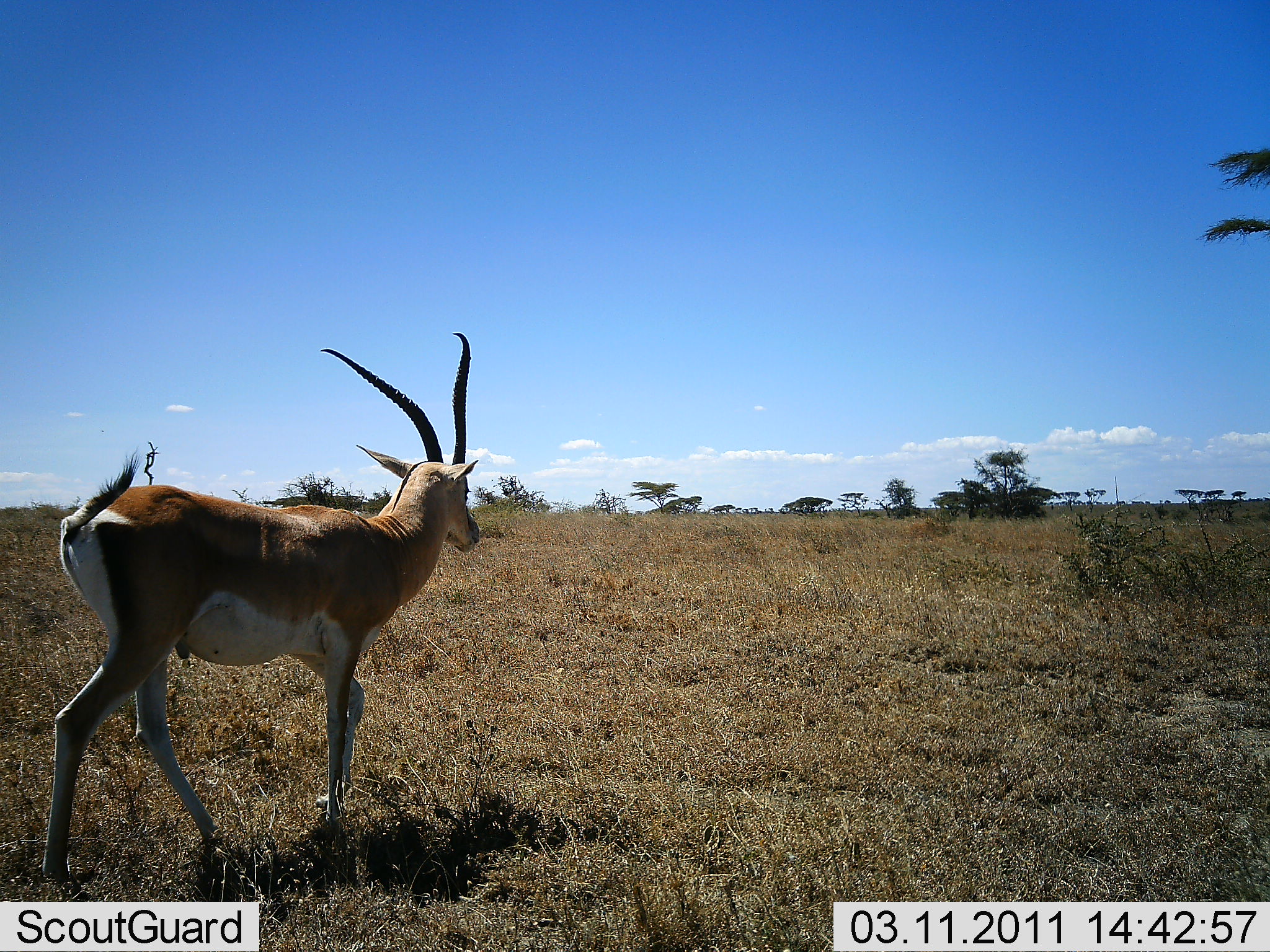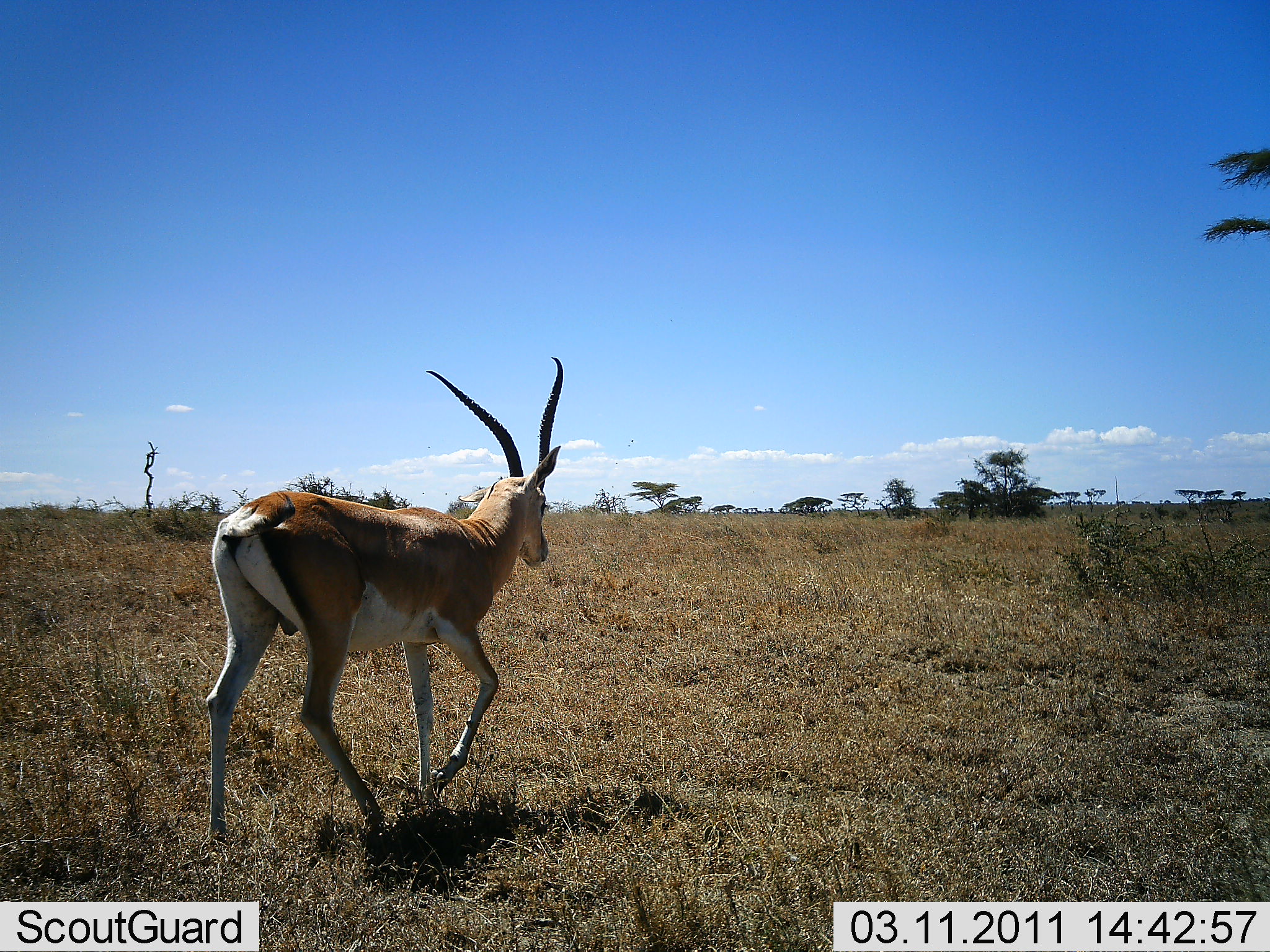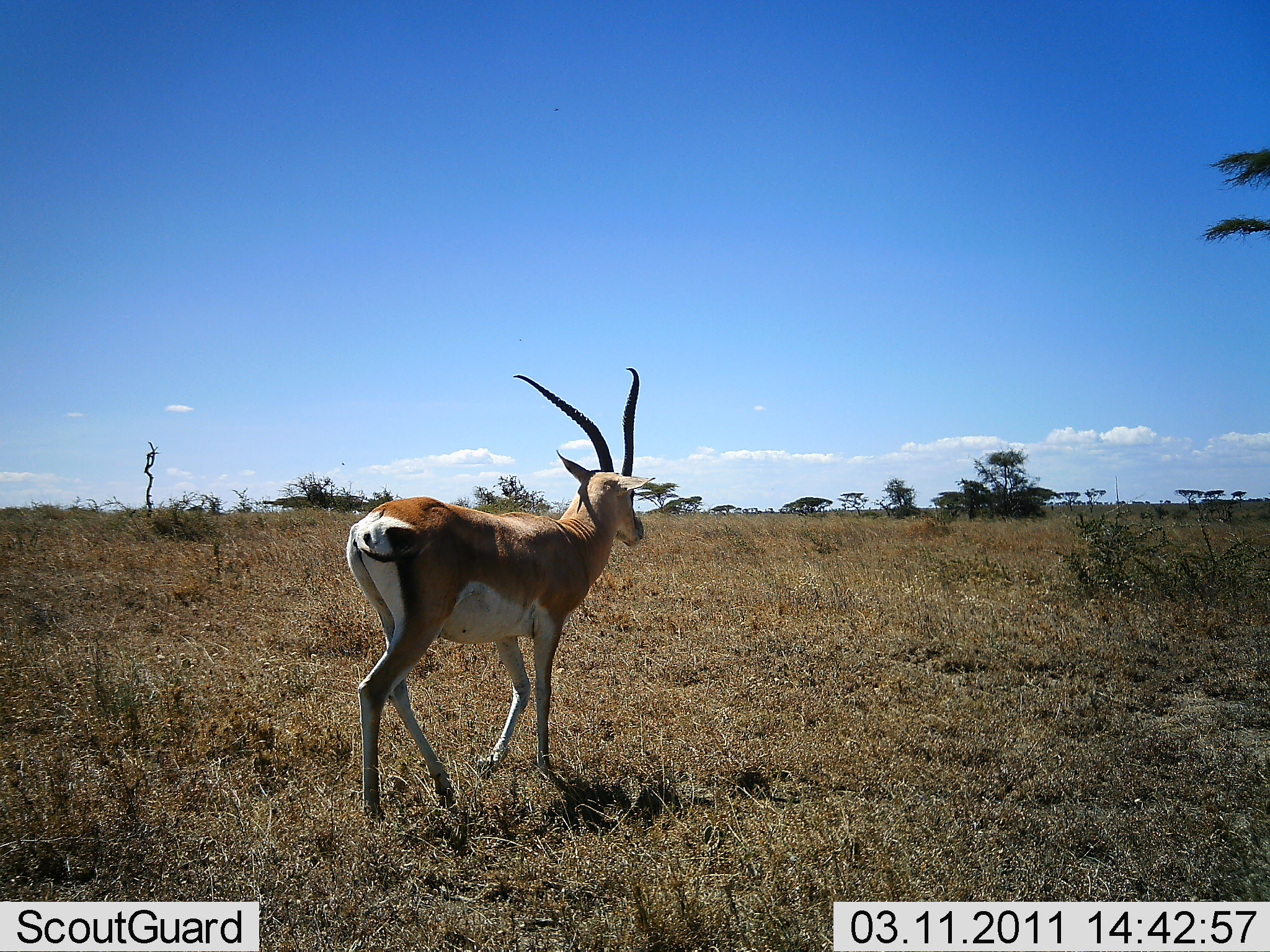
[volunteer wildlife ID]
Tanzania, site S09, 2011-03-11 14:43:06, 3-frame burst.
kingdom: Animalia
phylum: Chordata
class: Mammalia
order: Artiodactyla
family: Bovidae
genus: Nanger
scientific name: Nanger granti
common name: grant's gazelle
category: gazellegrants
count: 1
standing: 18%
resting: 0%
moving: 82%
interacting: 0%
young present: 0%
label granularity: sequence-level